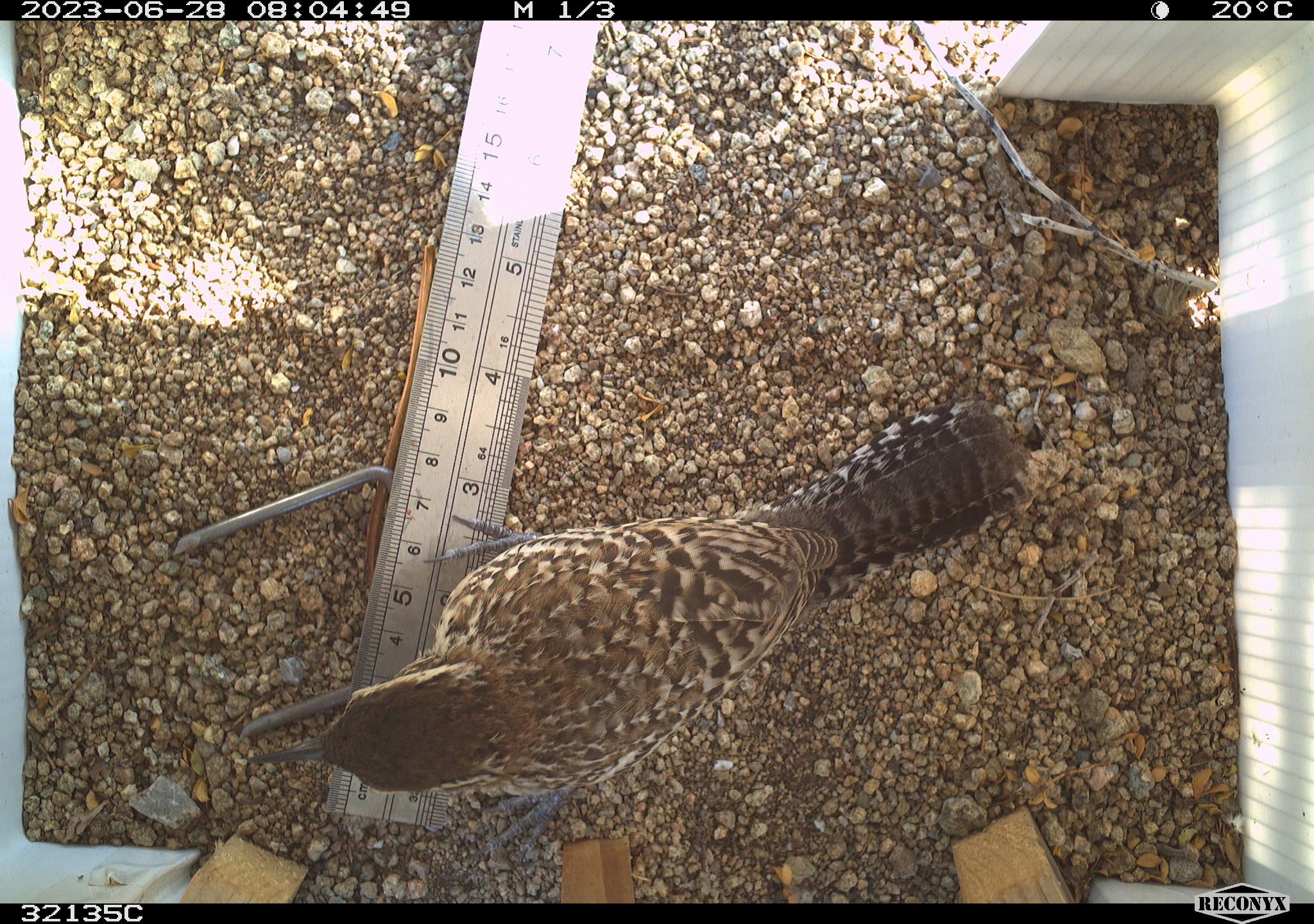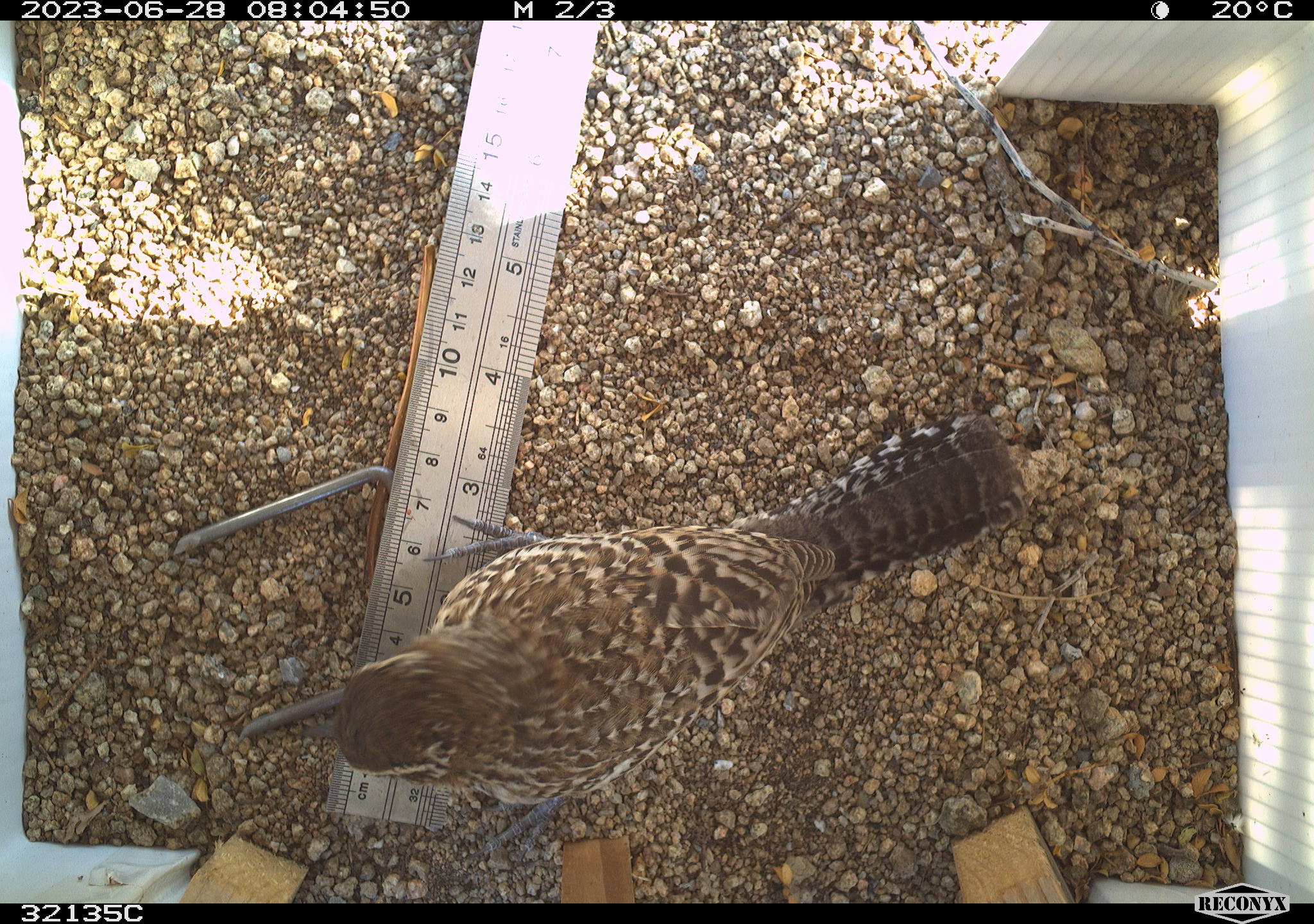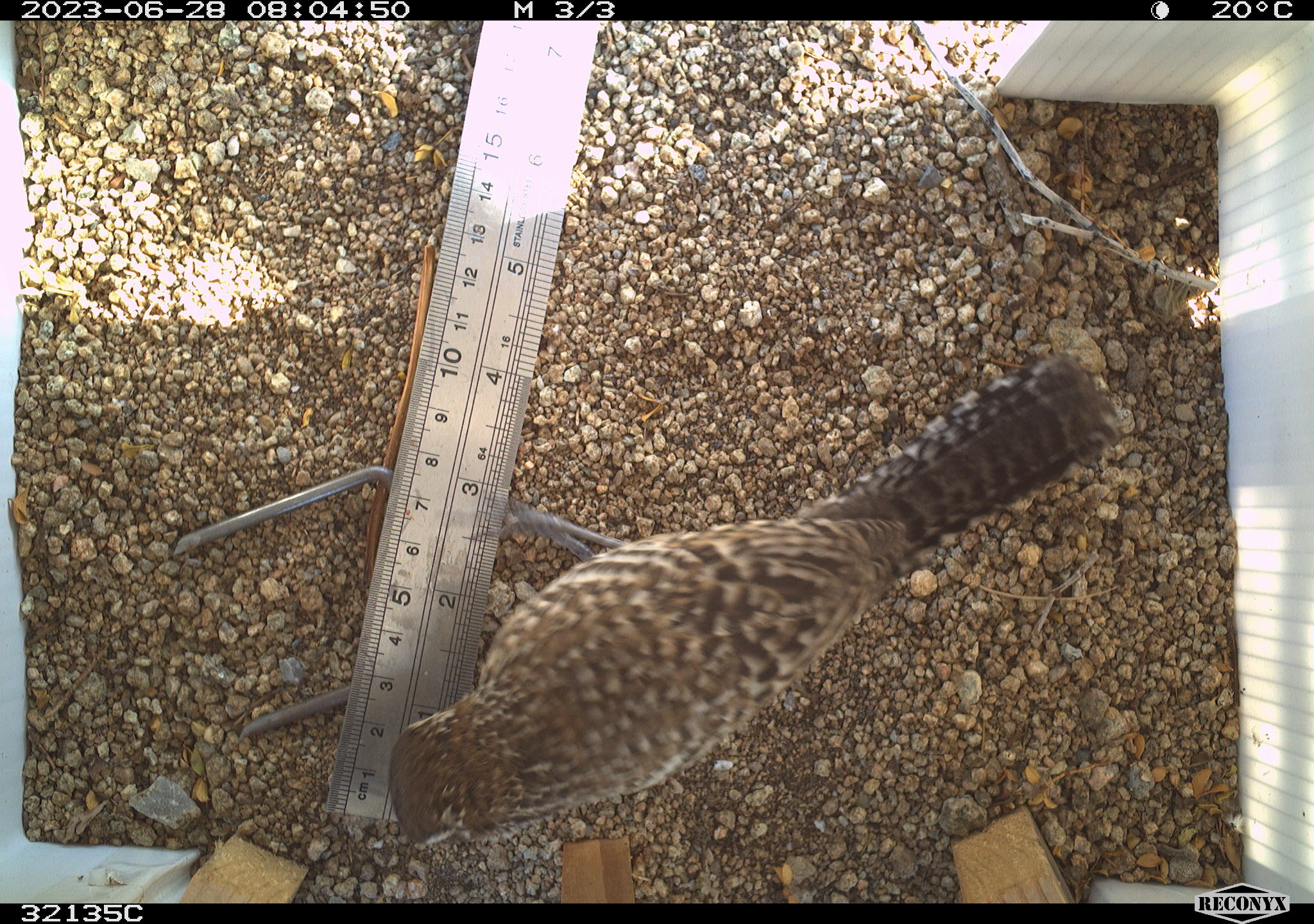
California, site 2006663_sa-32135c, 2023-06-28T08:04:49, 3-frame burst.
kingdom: Animalia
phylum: Chordata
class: Aves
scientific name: Aves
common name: bird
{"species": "bird (Aves)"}